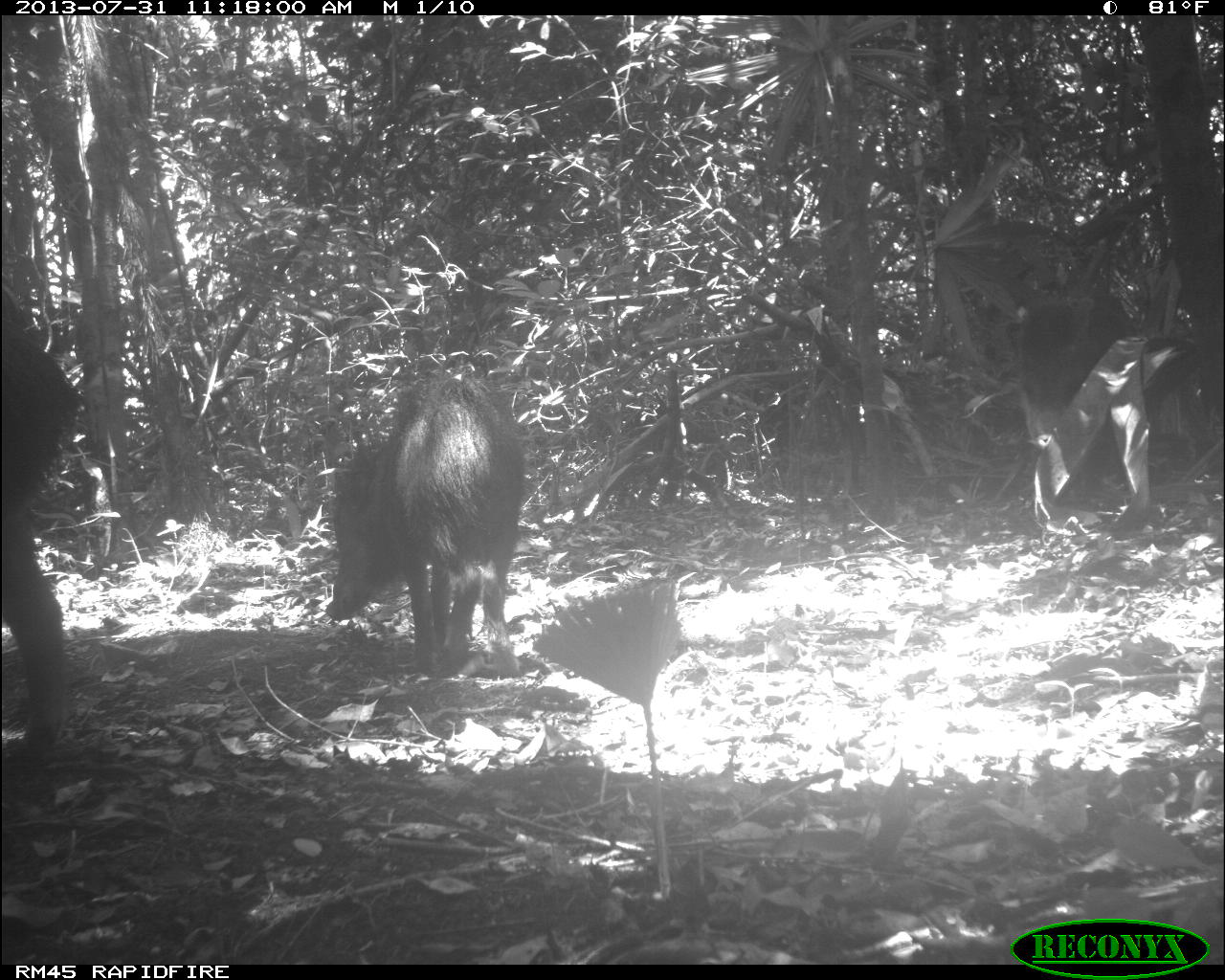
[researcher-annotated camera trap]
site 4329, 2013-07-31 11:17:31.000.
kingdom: Animalia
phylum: Chordata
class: Mammalia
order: Artiodactyla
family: Tayassuidae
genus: Tayassu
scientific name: Tayassu pecari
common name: white-lipped peccary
Tayassu pecari (white-lipped peccary), count 5.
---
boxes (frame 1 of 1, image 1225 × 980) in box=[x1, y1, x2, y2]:
tayassu pecari: box=[323, 363, 525, 679]; box=[0, 288, 79, 790]